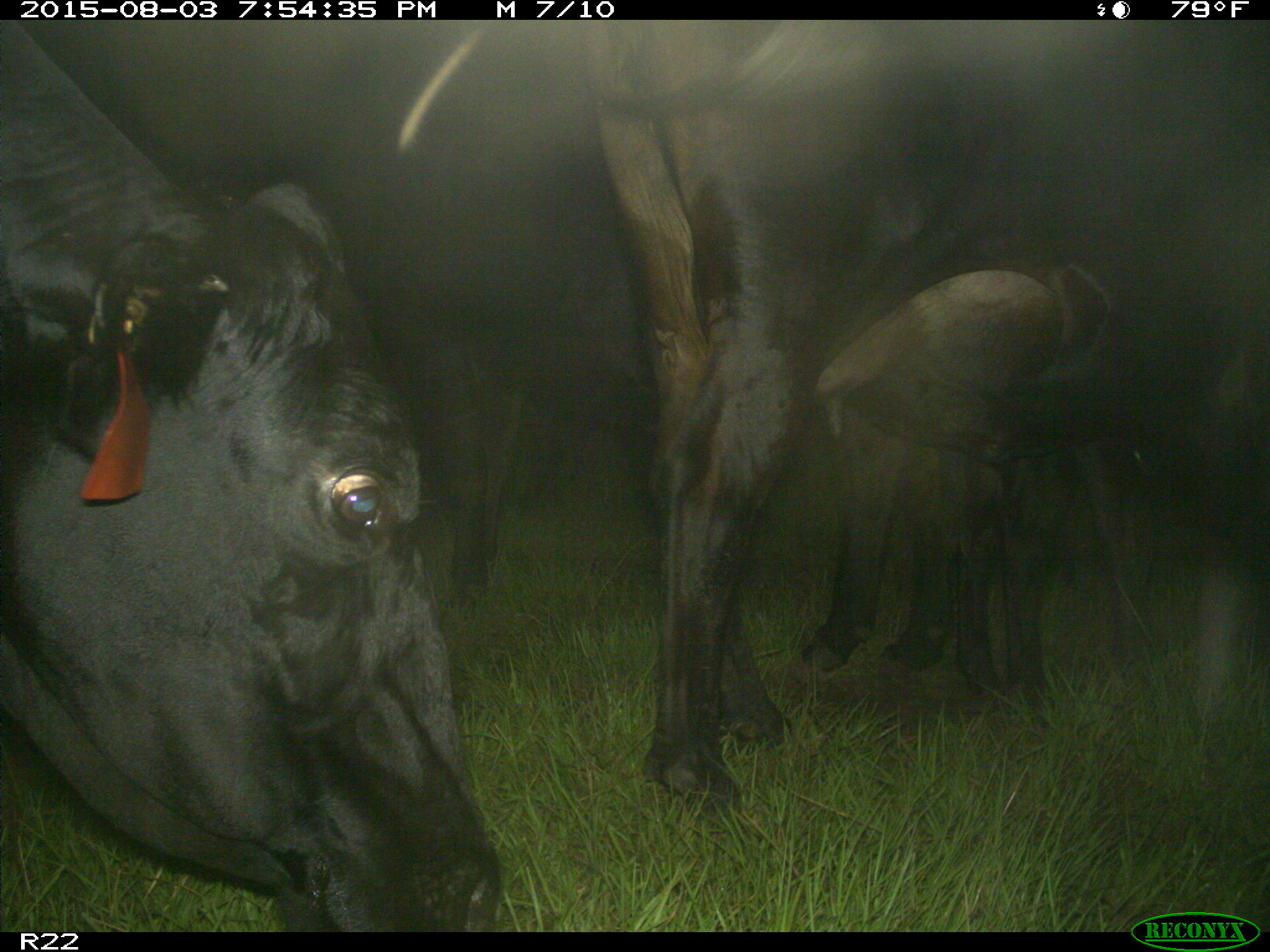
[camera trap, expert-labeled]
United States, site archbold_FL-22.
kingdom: Animalia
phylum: Chordata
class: Mammalia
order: Artiodactyla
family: Bovidae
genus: Bos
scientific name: Bos taurus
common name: domestic cow